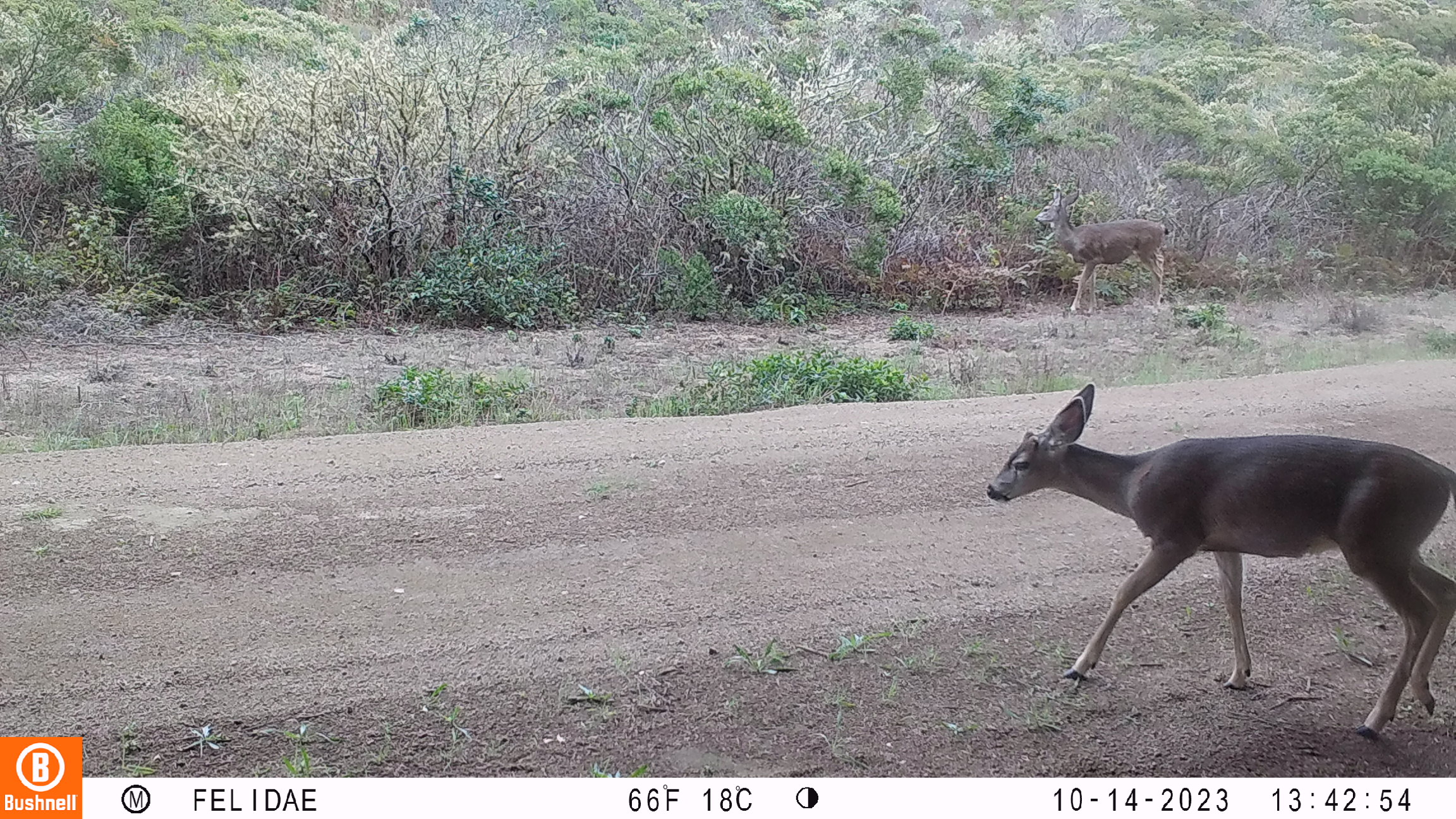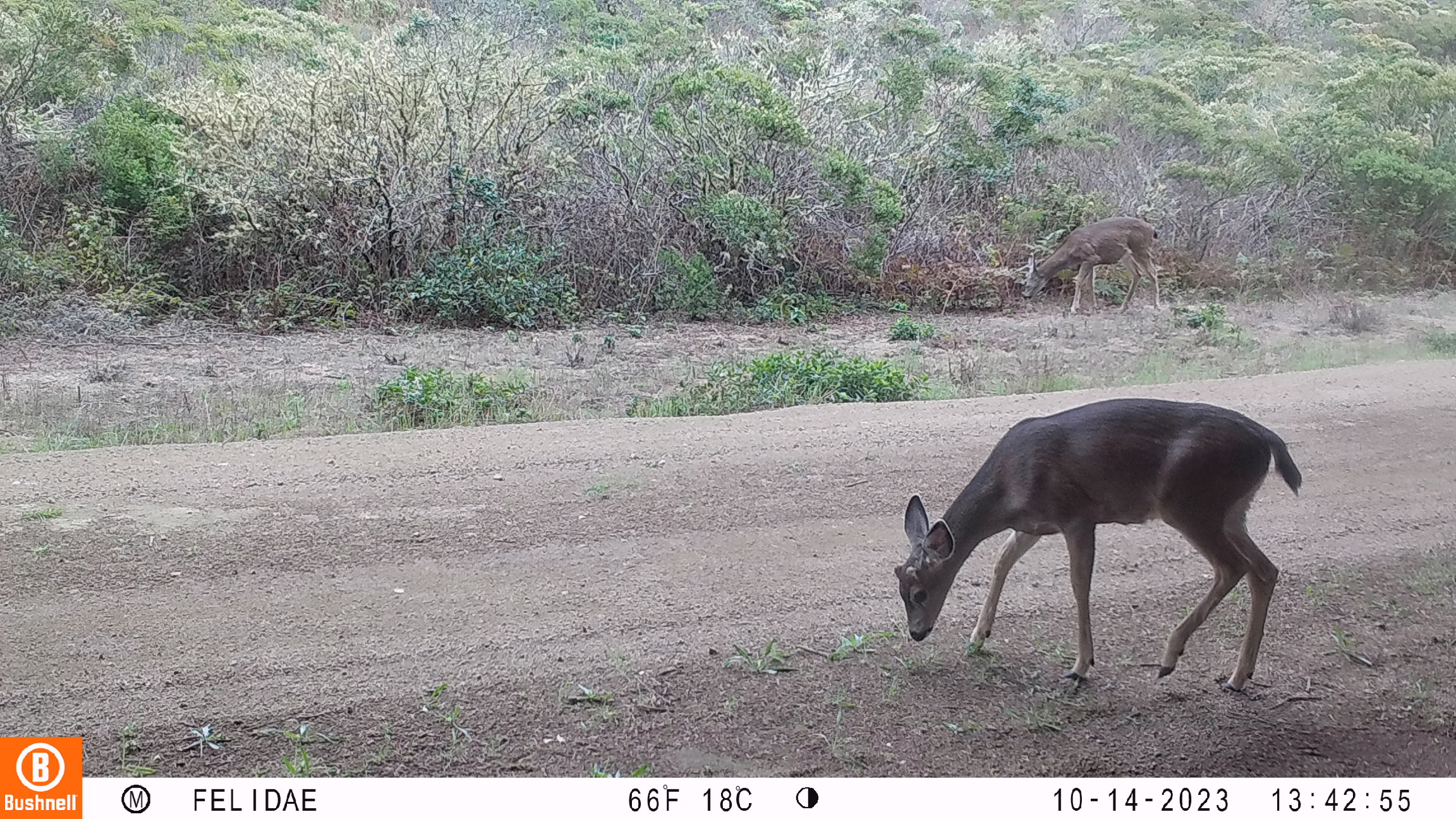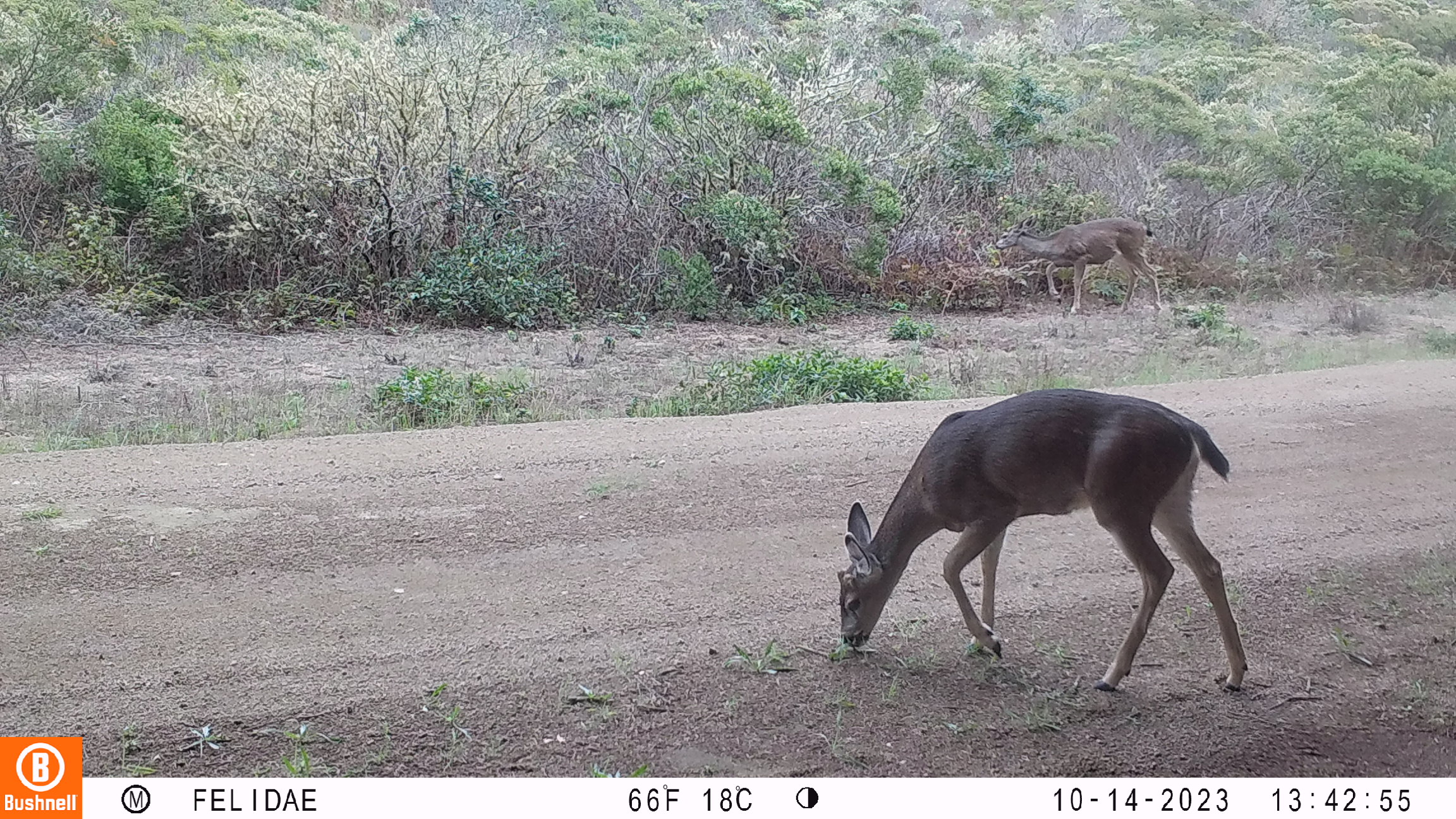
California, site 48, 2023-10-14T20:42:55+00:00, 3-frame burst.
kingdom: Animalia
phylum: Chordata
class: Mammalia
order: Artiodactyla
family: Cervidae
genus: Odocoileus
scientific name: Odocoileus hemionus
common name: mule deer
Mule deer (Odocoileus hemionus).